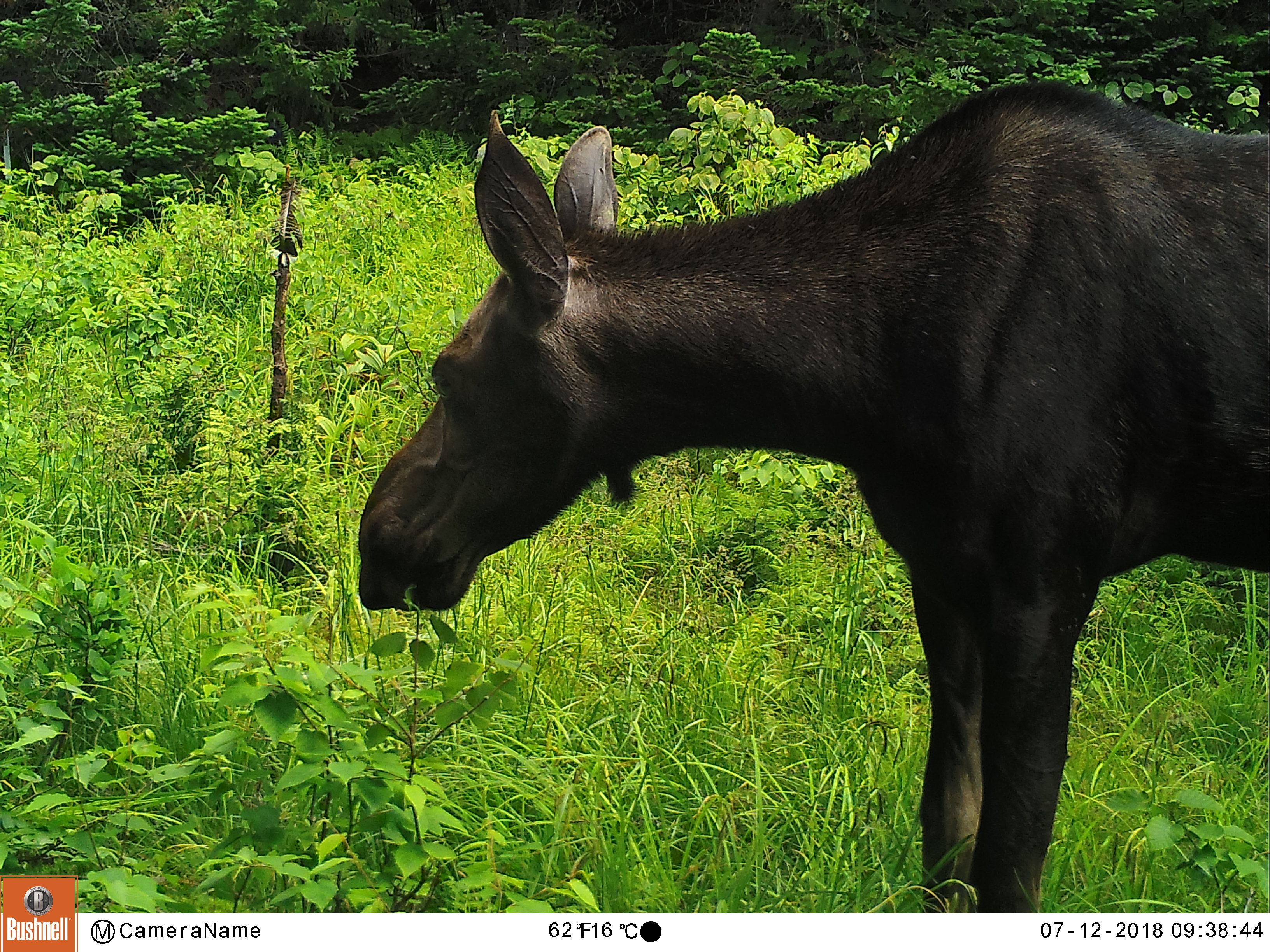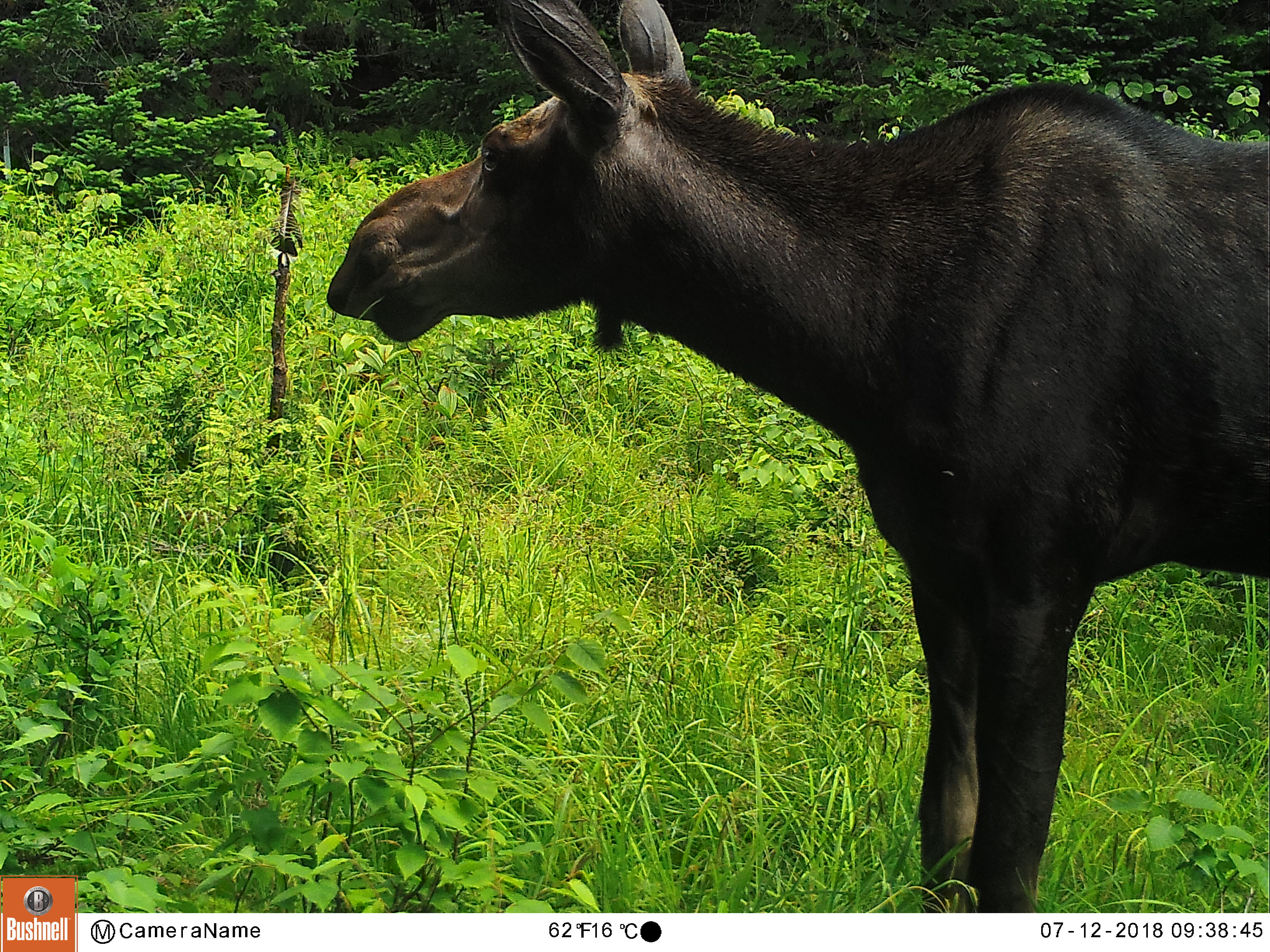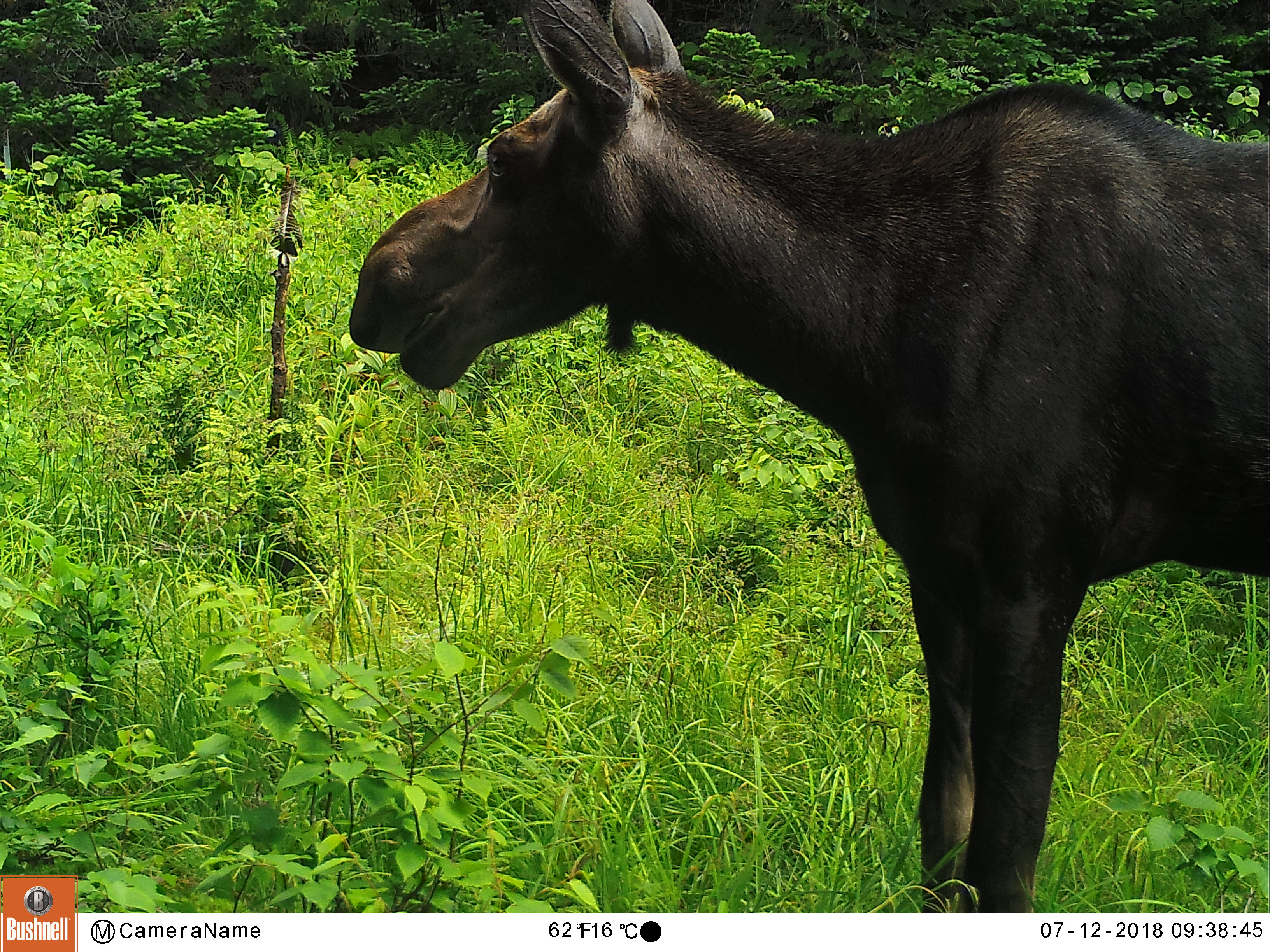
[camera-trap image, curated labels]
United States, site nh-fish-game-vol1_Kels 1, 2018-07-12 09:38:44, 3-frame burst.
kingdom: Animalia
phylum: Chordata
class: Mammalia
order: Artiodactyla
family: Cervidae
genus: Alces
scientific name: Alces alces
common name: moose